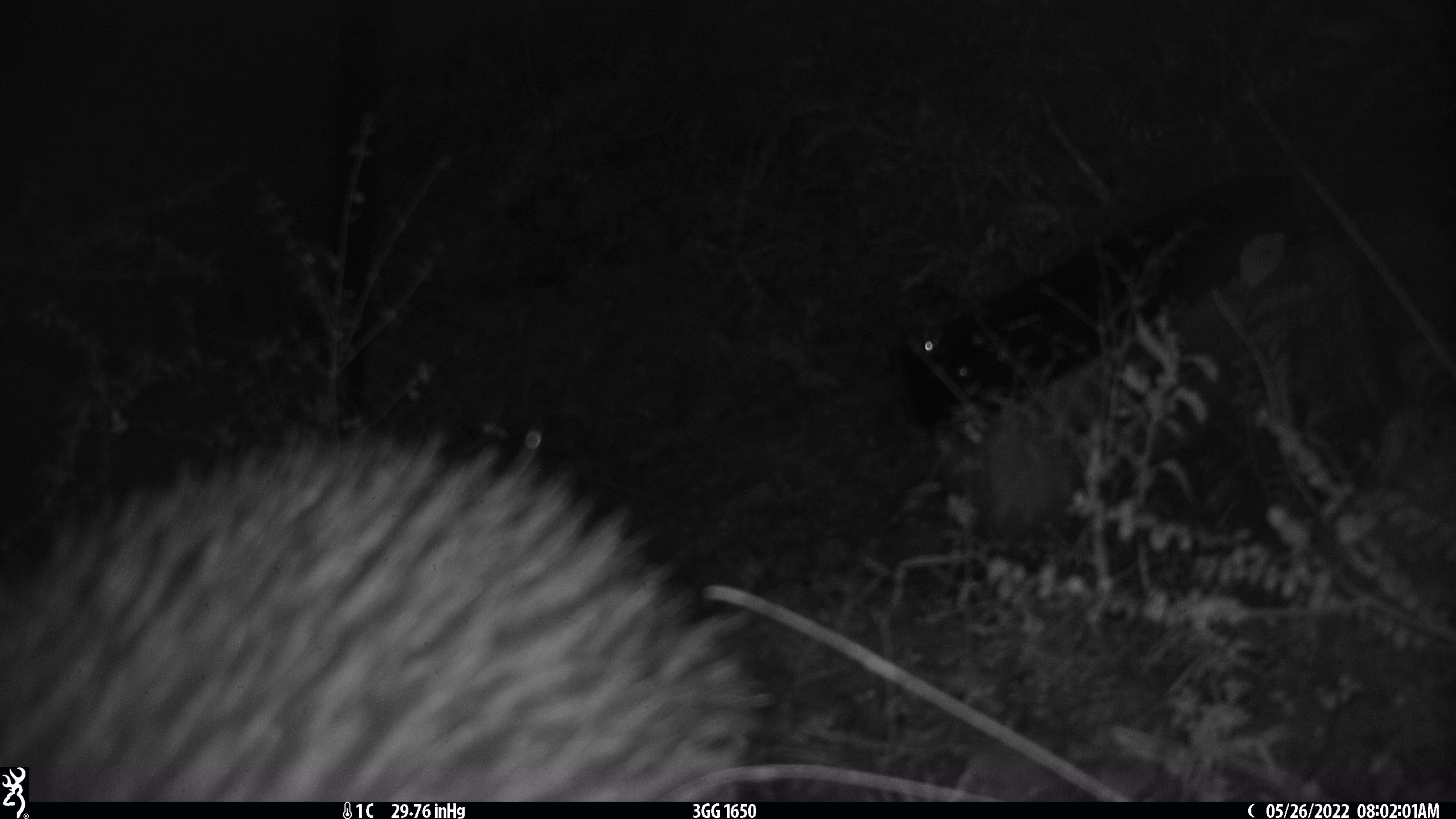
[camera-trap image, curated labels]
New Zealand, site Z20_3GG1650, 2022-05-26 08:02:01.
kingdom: Animalia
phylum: Chordata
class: Aves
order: Apterygiformes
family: Apterygidae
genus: Apteryx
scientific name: Apteryx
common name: kiwi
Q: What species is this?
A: Kiwi (Apteryx).